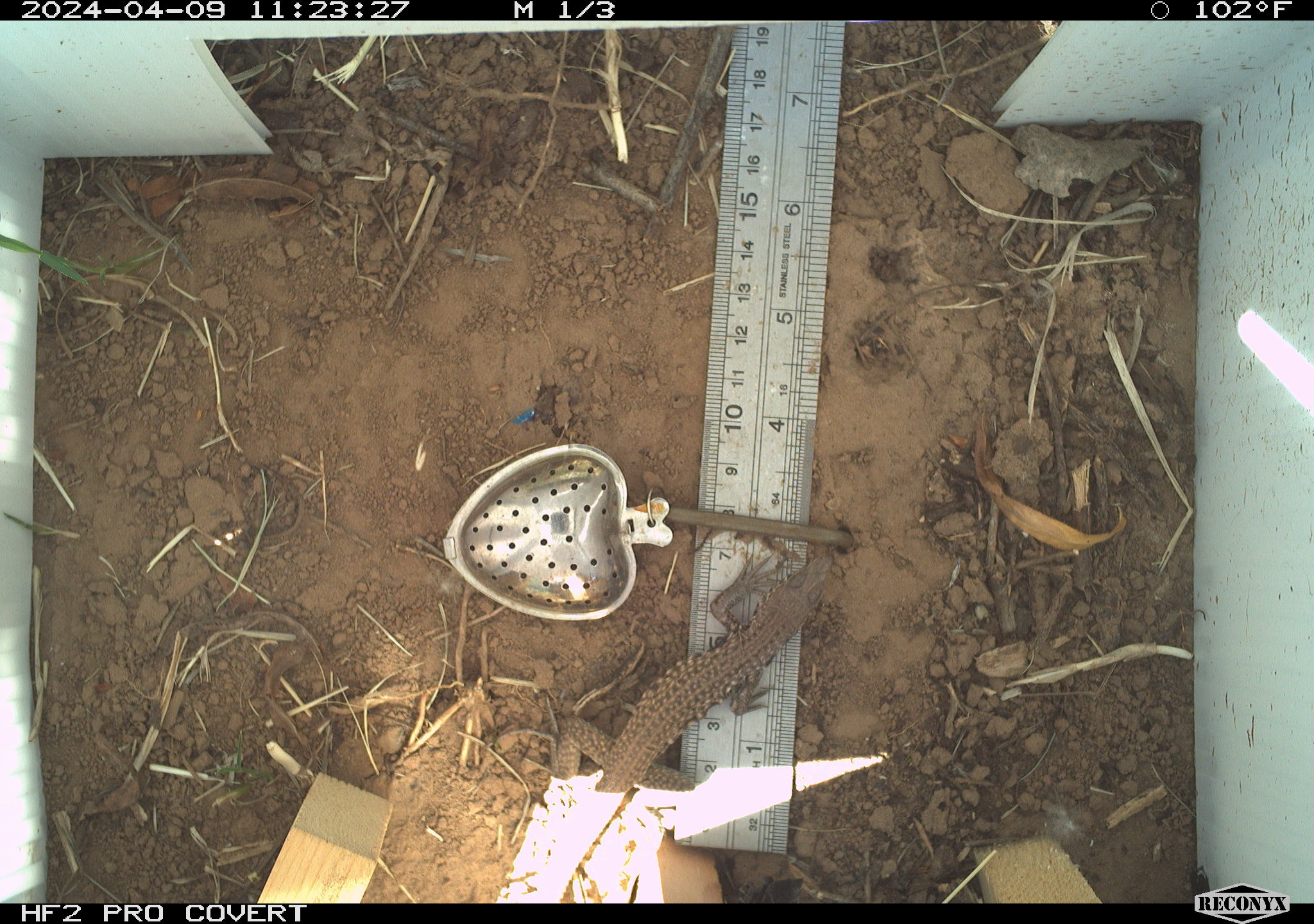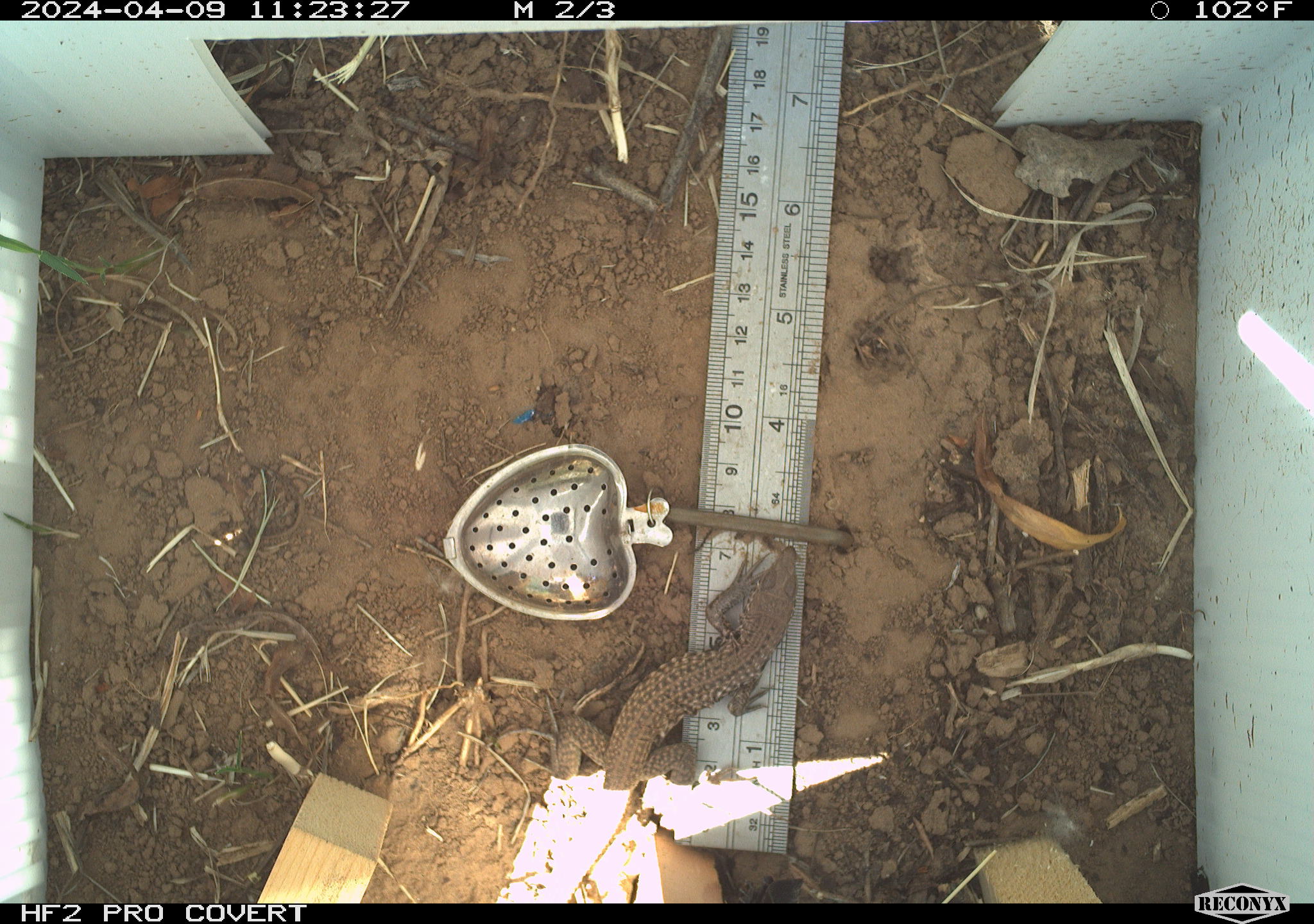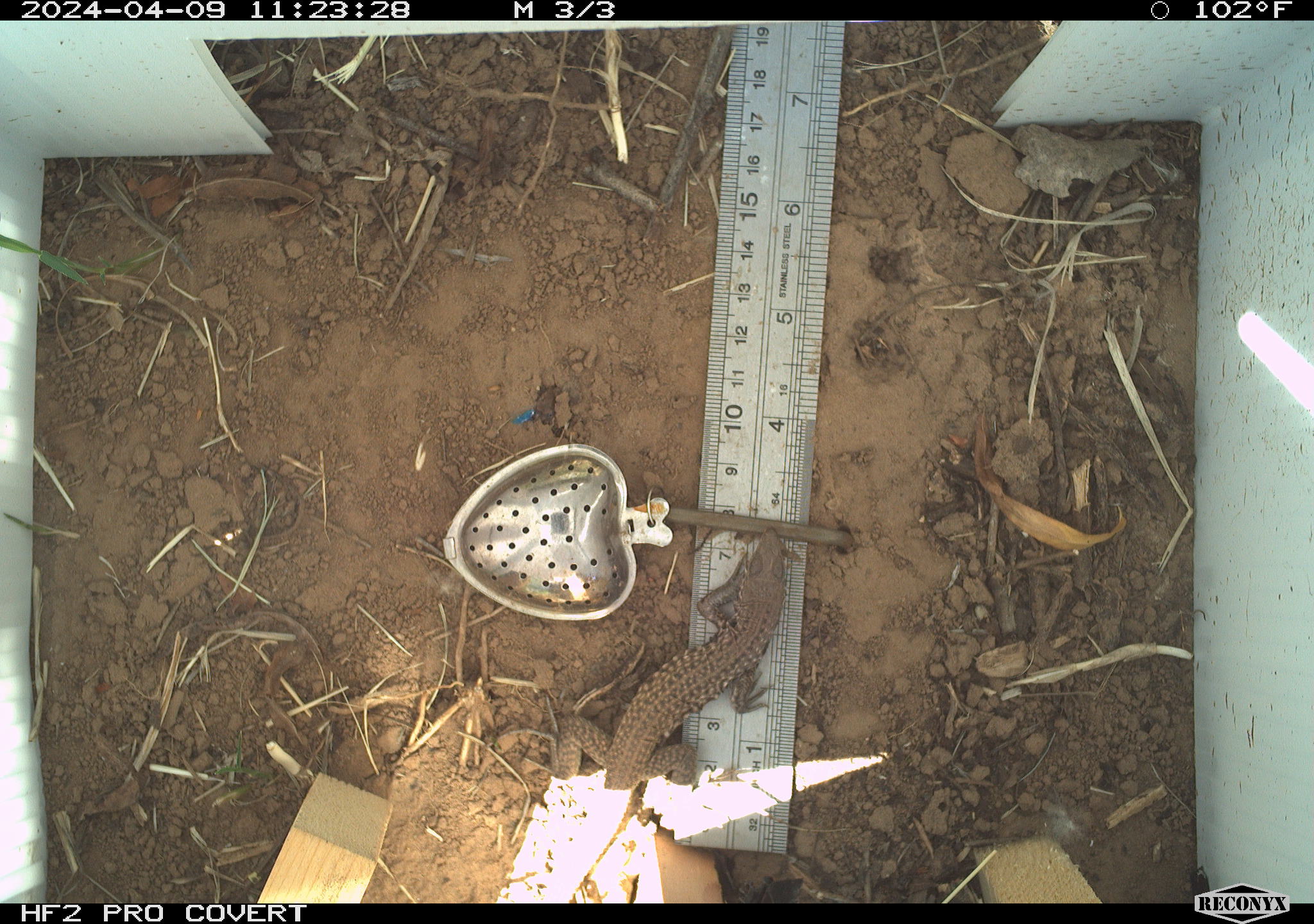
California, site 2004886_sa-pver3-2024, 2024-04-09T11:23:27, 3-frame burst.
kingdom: Animalia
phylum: Chordata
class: Reptilia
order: Squamata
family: Teiidae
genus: Aspidoscelis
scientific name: Aspidoscelis tigris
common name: western whiptail